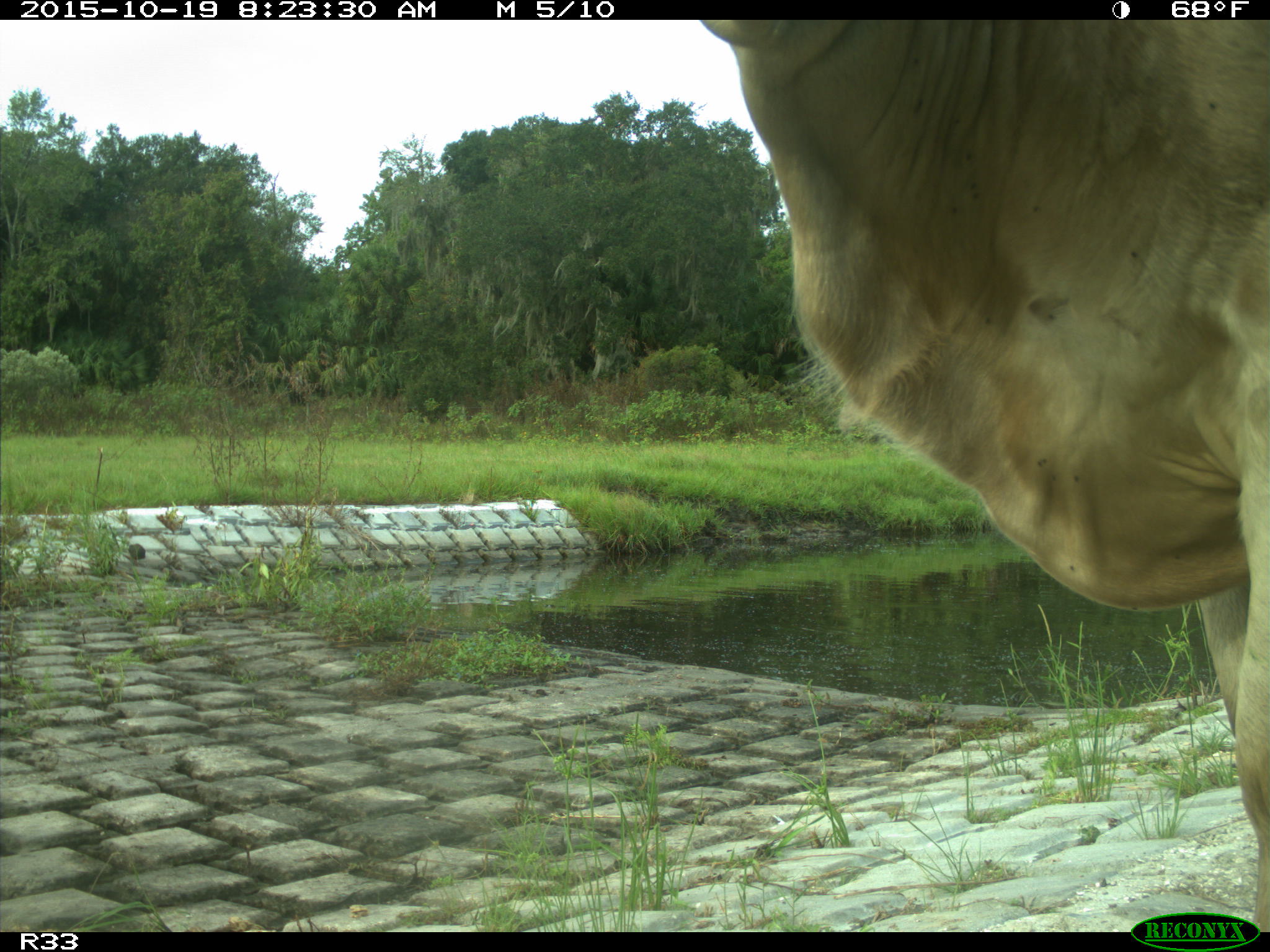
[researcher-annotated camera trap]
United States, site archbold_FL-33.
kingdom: Animalia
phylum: Chordata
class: Mammalia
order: Artiodactyla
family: Bovidae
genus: Bos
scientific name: Bos taurus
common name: domestic cow